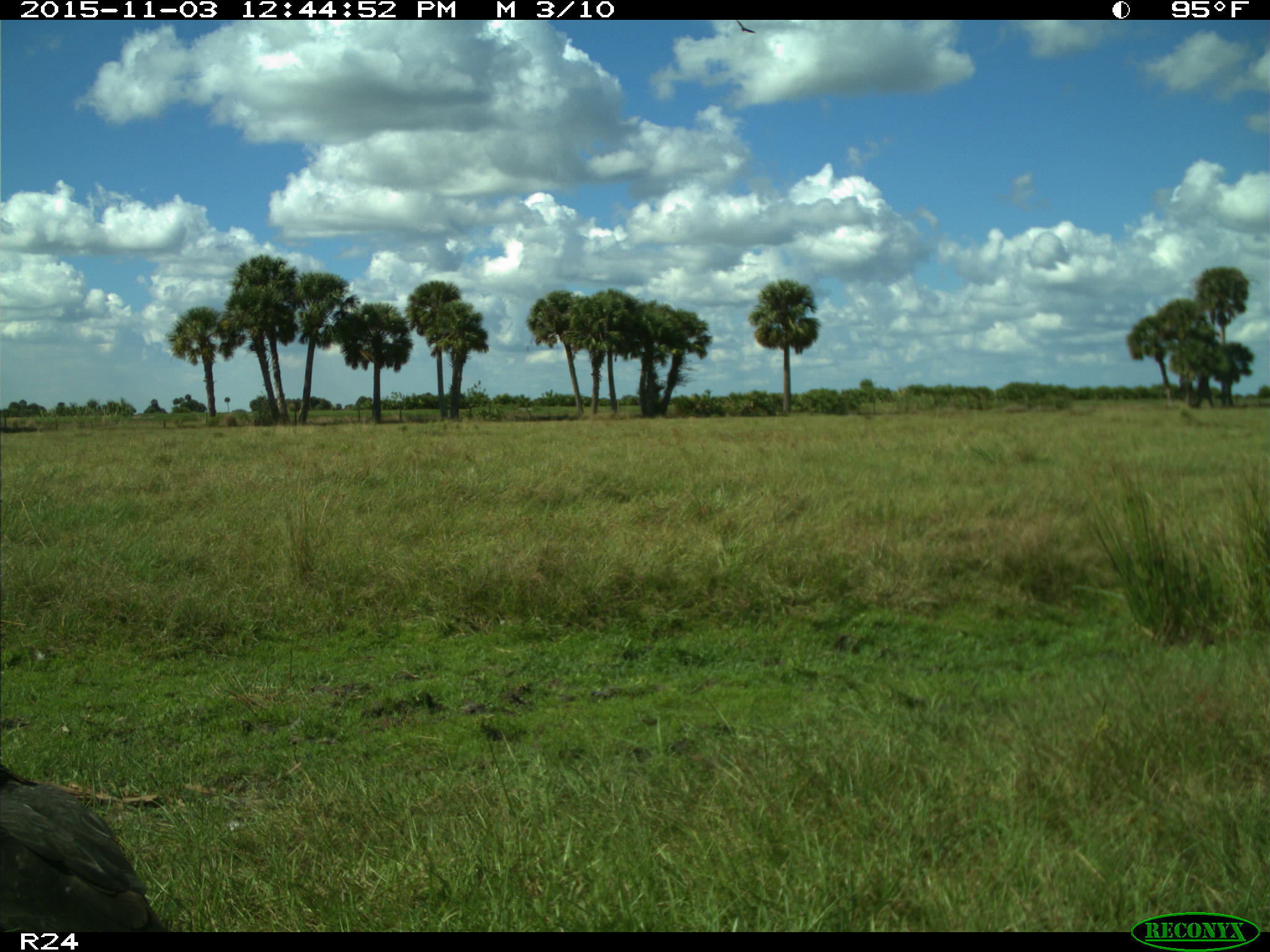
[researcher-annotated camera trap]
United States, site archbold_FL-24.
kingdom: Animalia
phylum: Chordata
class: Aves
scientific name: Aves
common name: birds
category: unidentified bird